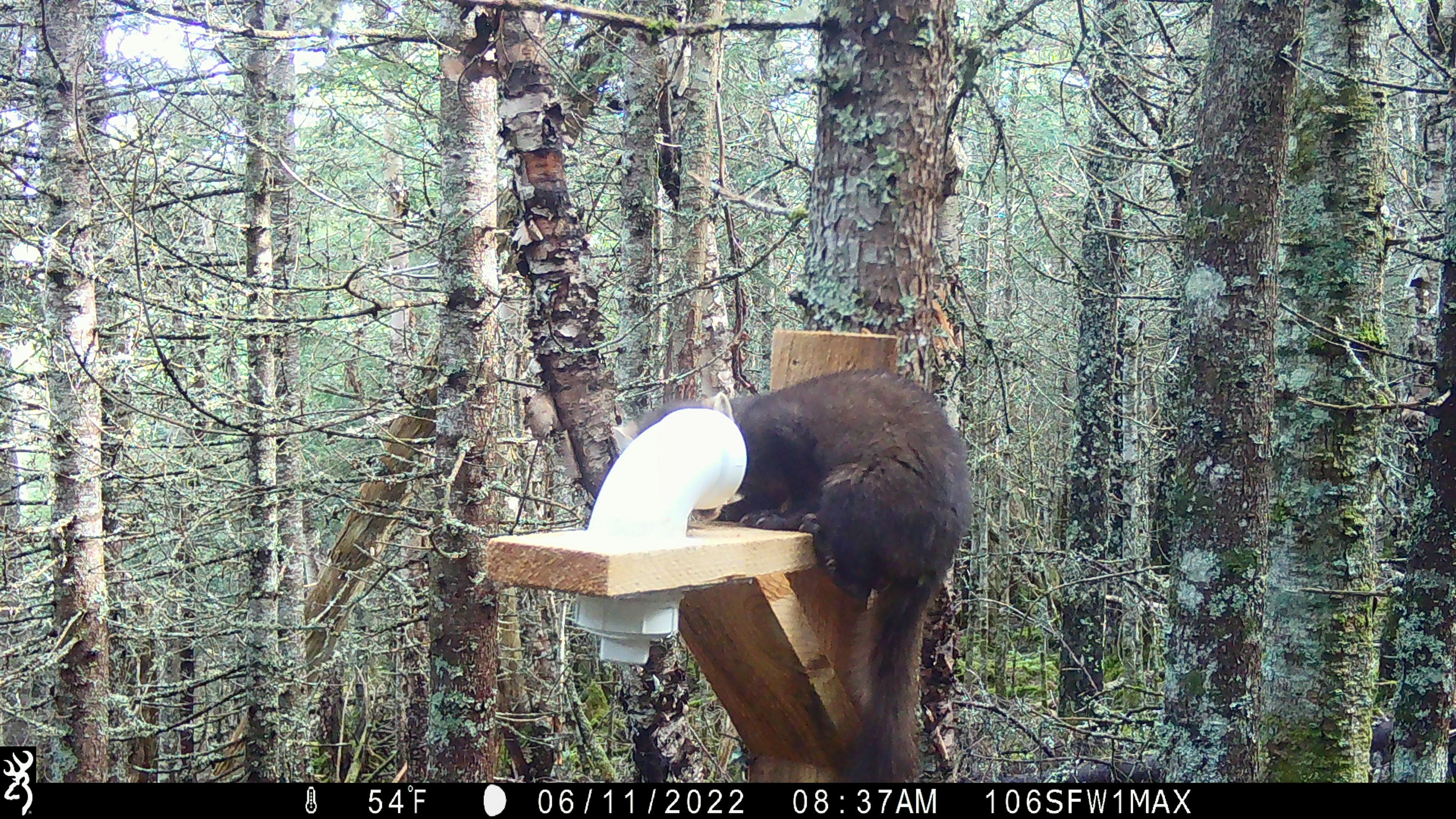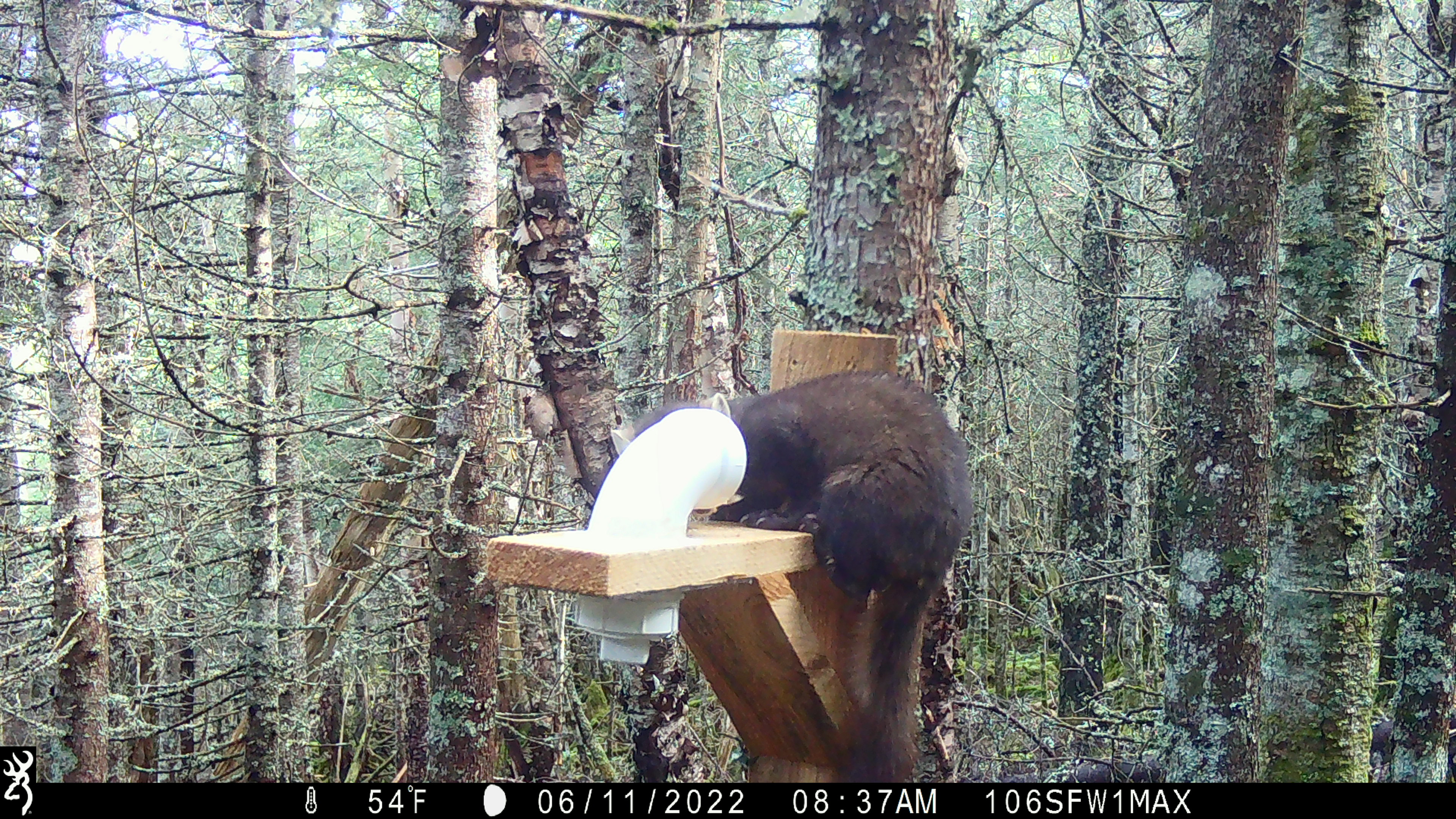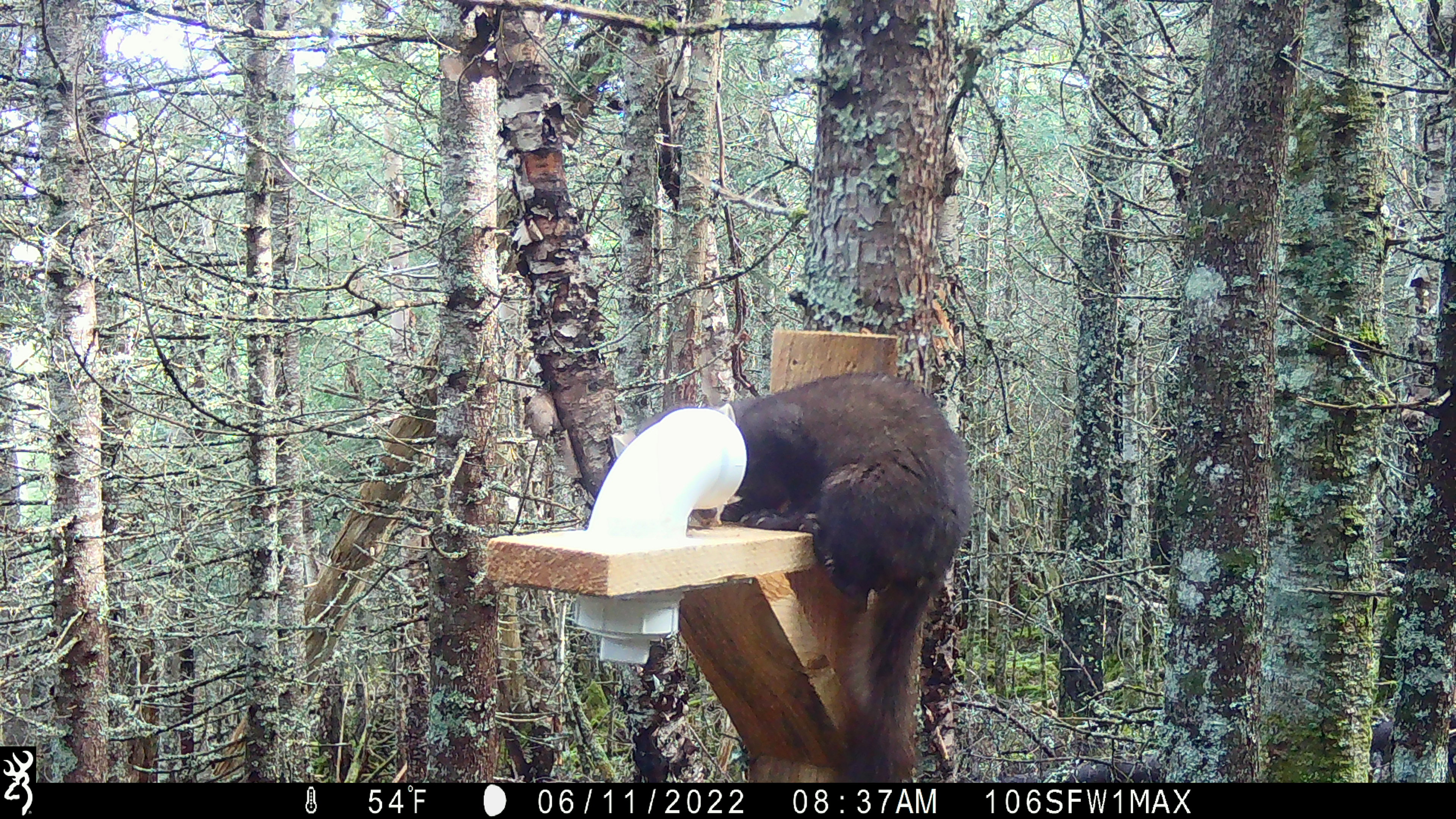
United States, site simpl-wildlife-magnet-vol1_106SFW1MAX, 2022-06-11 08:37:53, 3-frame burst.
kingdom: Animalia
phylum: Chordata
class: Mammalia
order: Carnivora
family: Mustelidae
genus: Martes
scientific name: Martes americana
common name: american marten